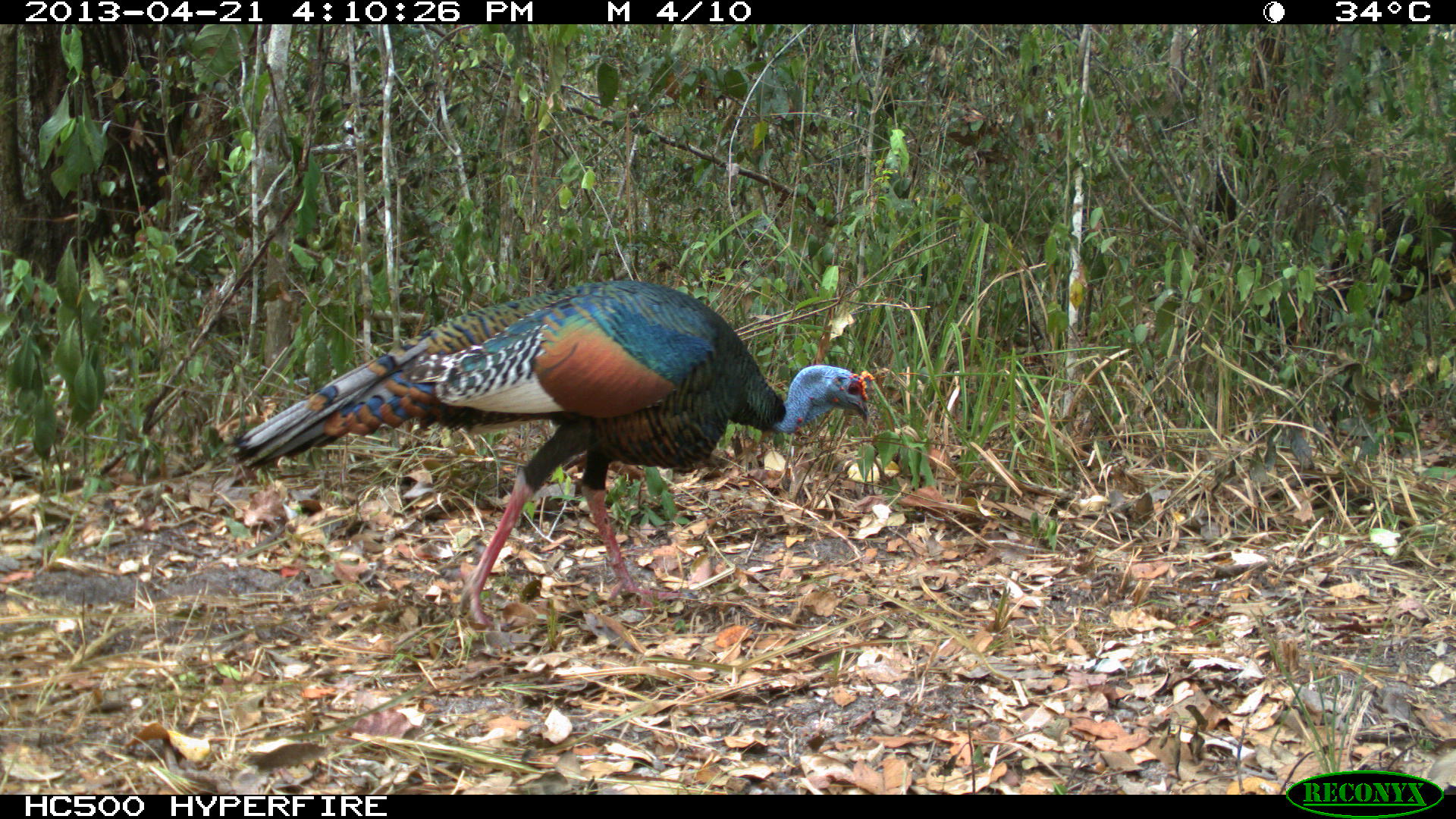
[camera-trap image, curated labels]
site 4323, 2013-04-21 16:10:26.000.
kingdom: Animalia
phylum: Chordata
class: Aves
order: Galliformes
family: Phasianidae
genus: Meleagris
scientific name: Meleagris ocellata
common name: ocellated turkey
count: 1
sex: male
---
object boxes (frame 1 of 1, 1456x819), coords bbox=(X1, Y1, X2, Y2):
meleagris ocellata: bbox=(229, 279, 875, 626)